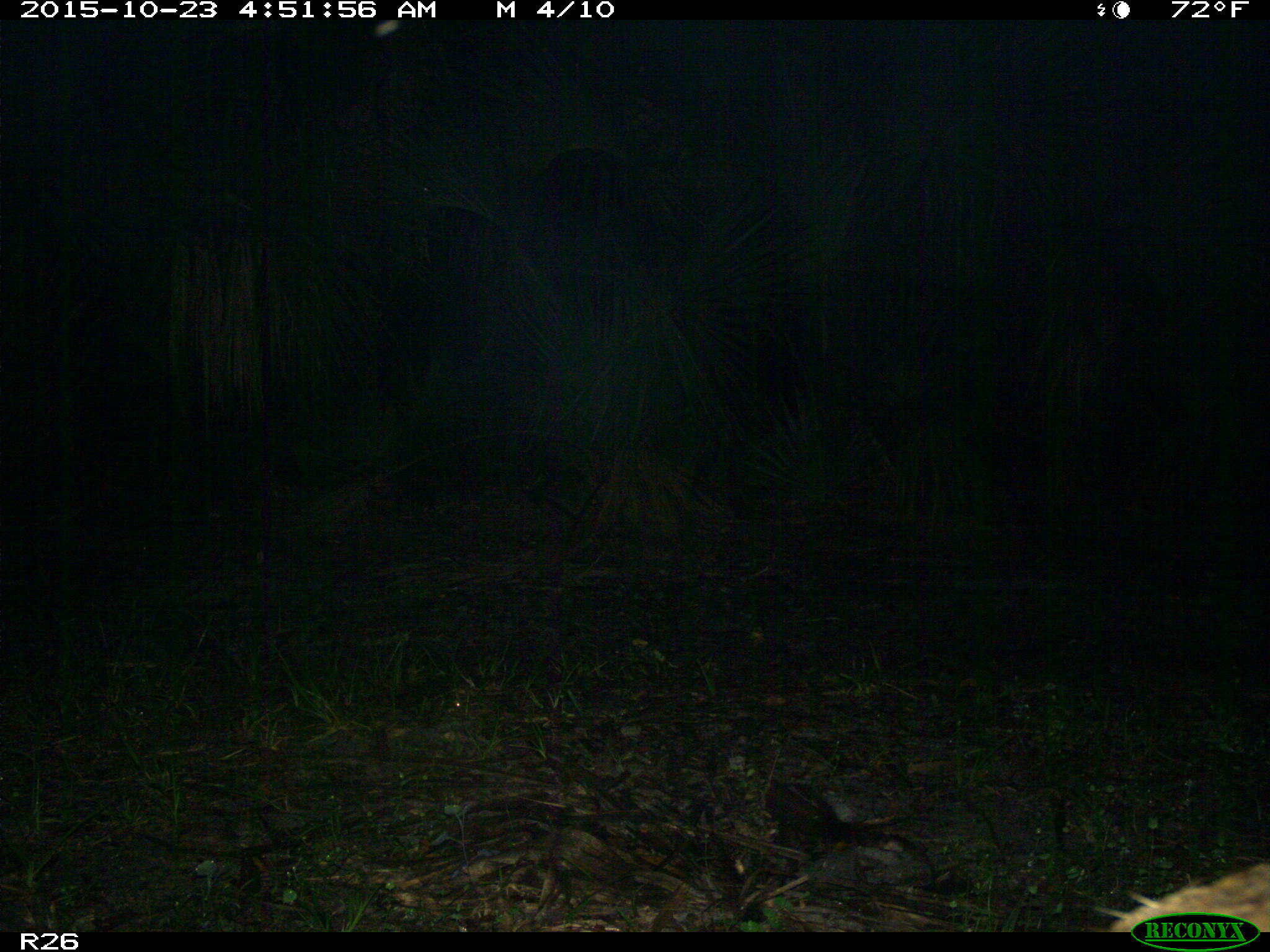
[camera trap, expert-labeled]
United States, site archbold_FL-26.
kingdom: Animalia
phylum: Chordata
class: Mammalia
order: Artiodactyla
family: Suidae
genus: Sus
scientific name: Sus scrofa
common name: wild boar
Sus scrofa (wild boar).